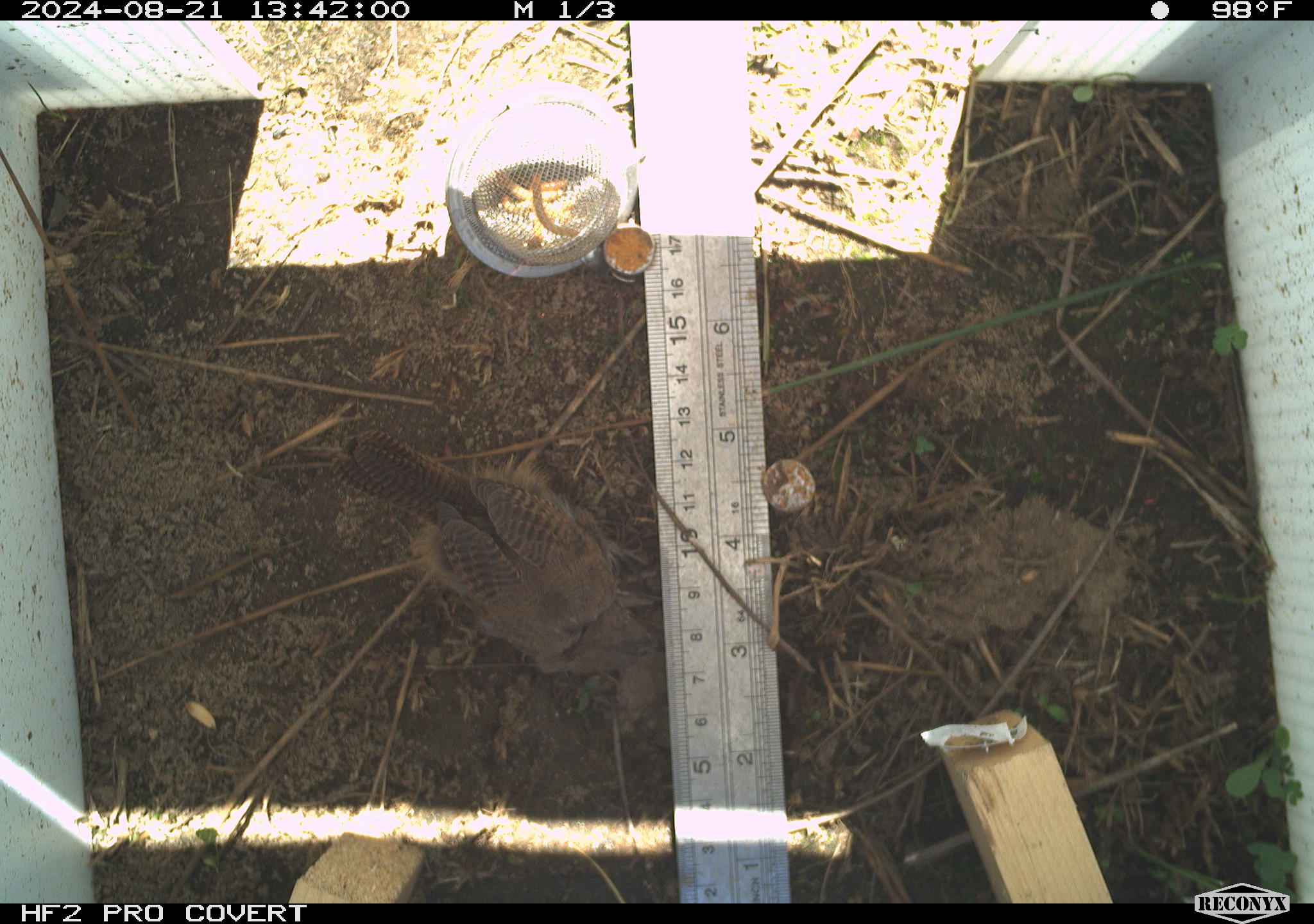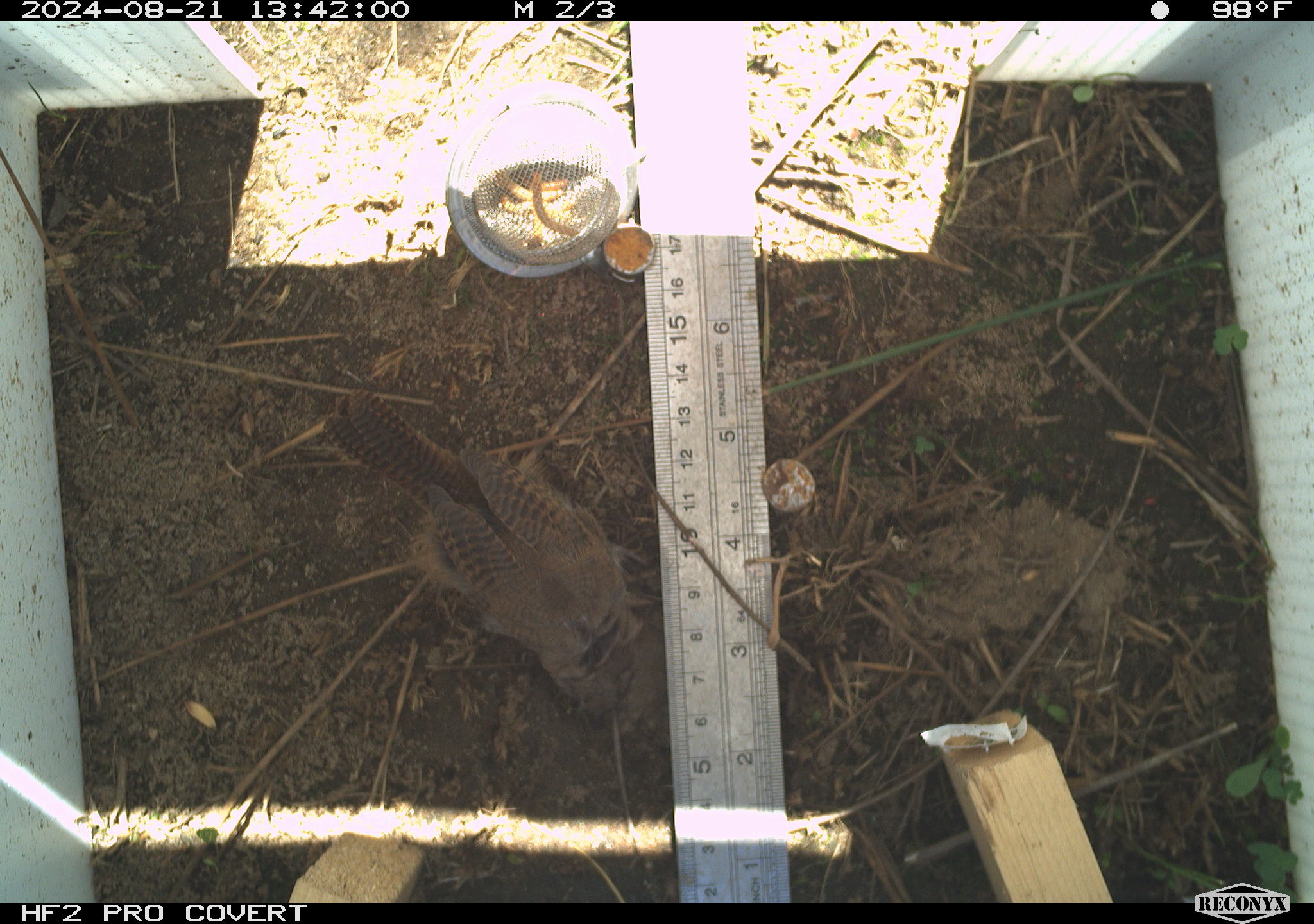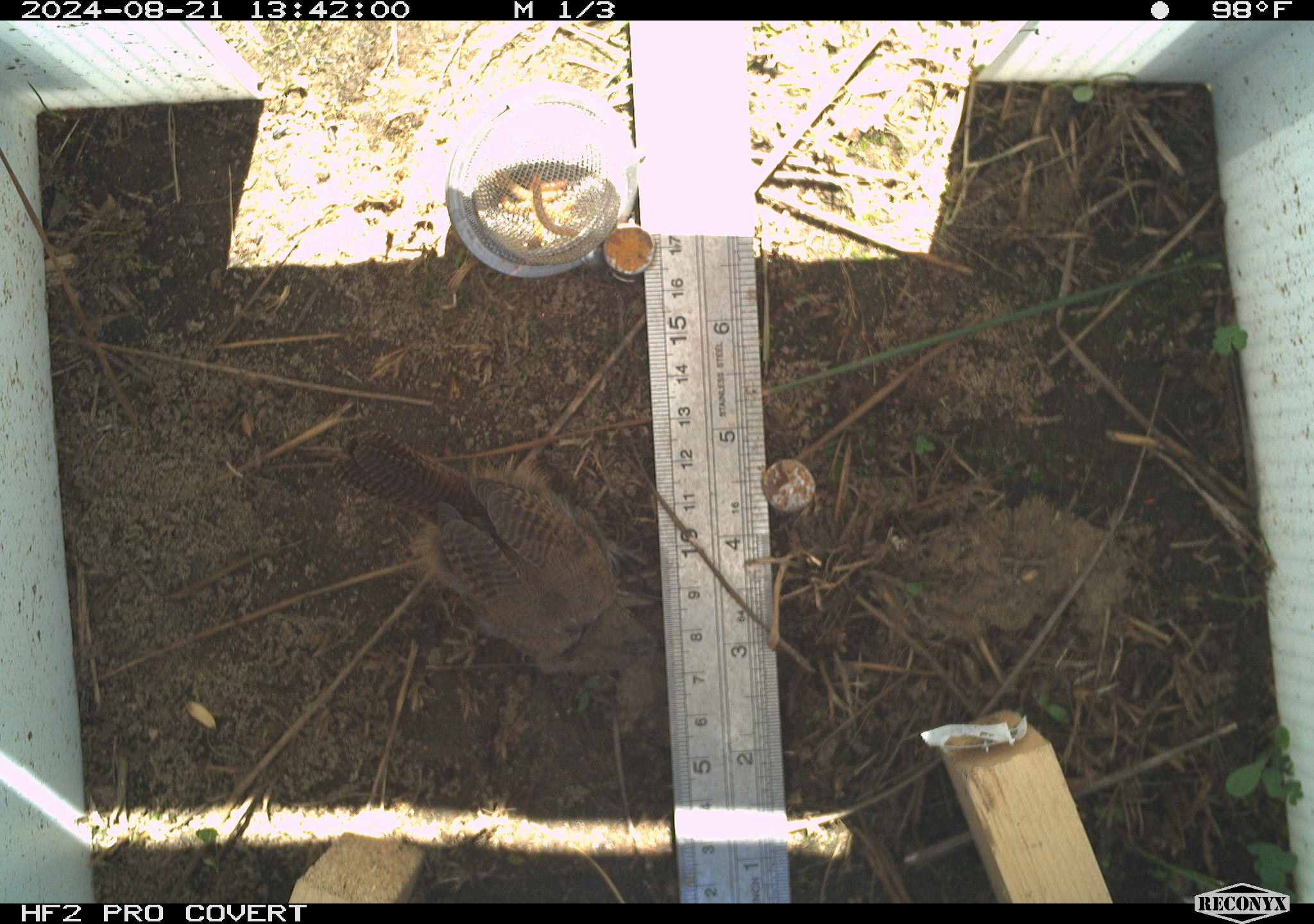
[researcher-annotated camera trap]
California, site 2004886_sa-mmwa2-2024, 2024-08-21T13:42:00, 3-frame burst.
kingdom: Animalia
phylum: Chordata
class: Aves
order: Passeriformes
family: Troglodytidae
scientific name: Troglodytidae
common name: wren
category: troglodytidae family